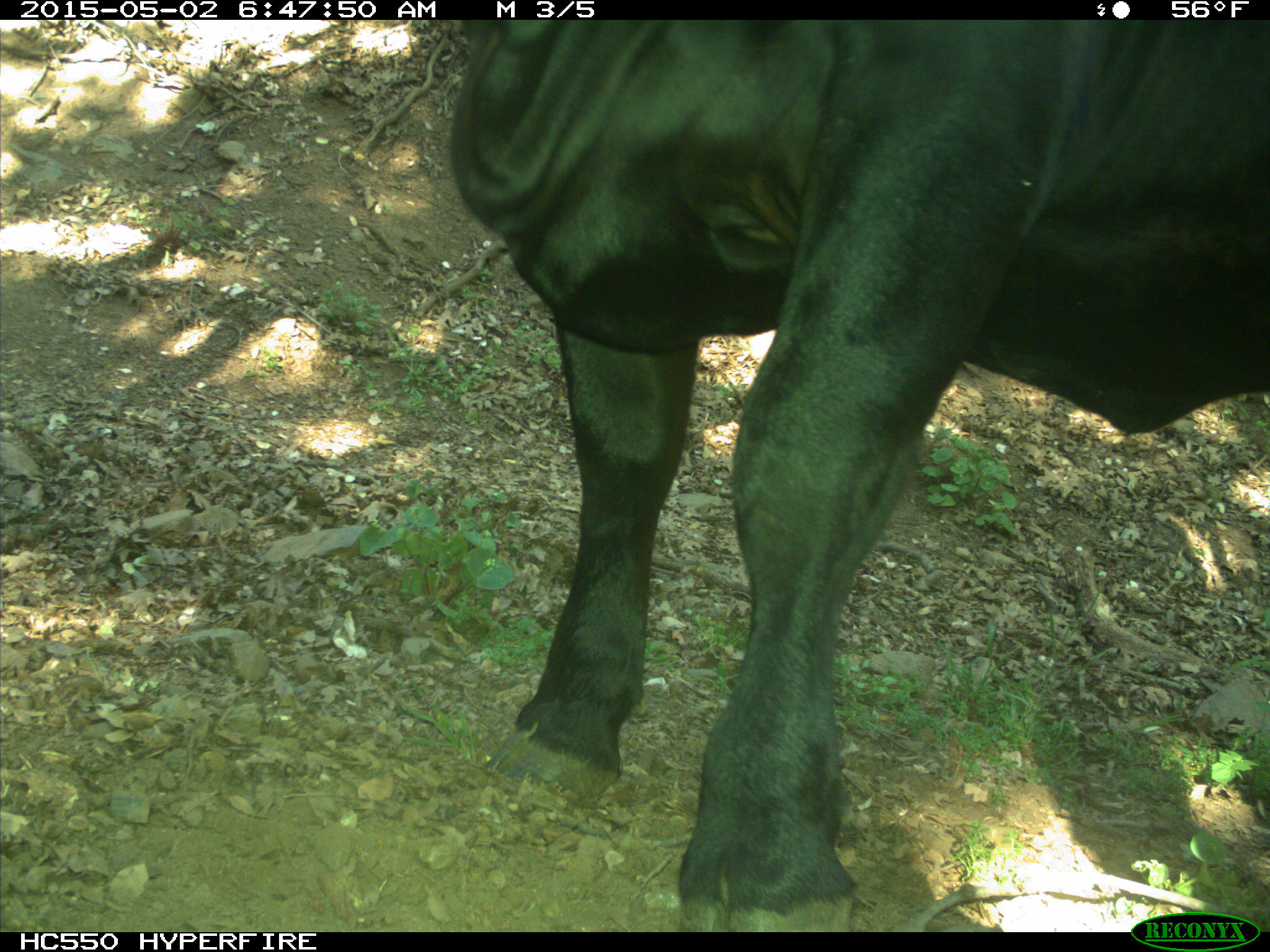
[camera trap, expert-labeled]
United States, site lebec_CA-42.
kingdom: Animalia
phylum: Chordata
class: Mammalia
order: Artiodactyla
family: Bovidae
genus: Bos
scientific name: Bos taurus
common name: domestic cow